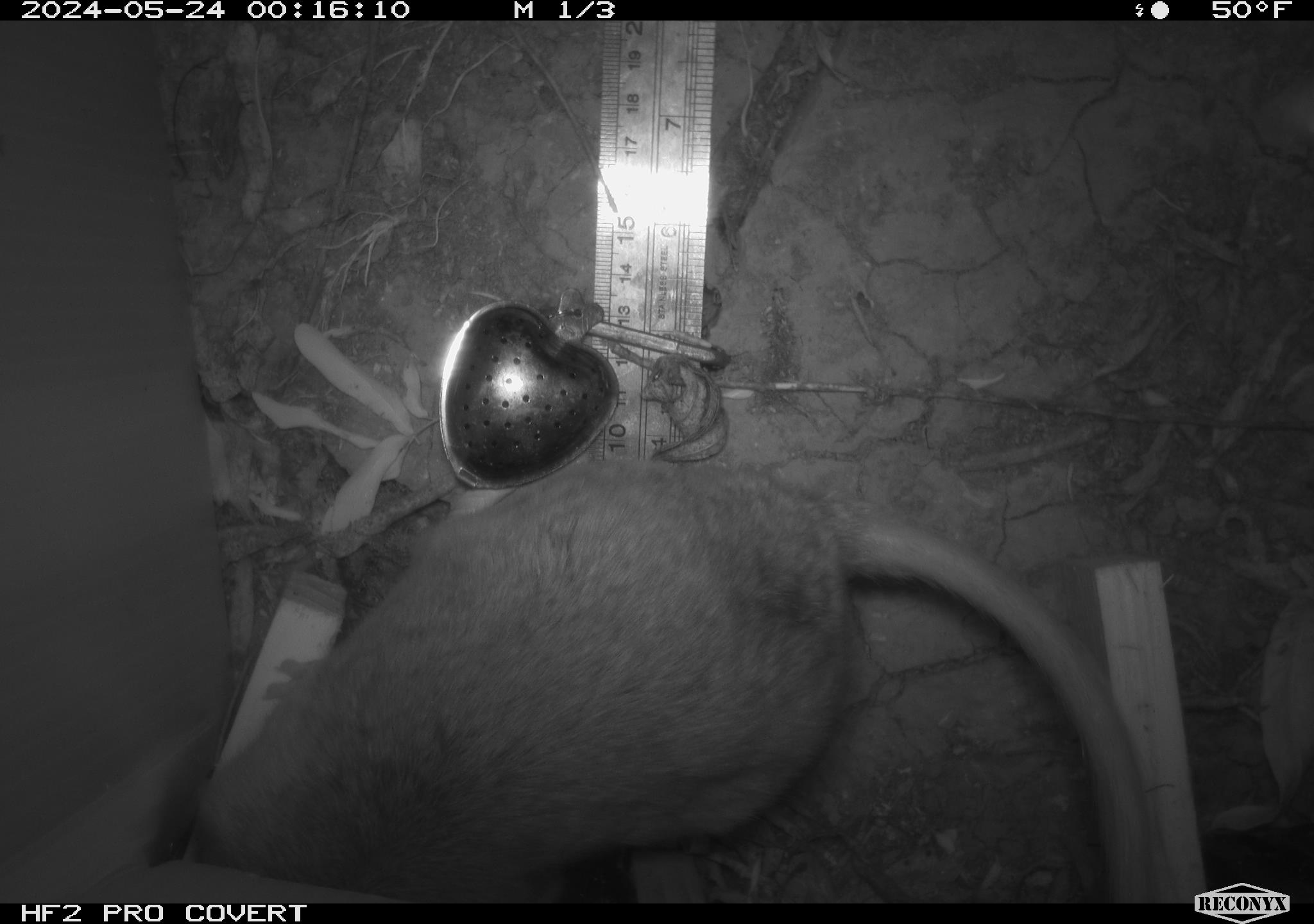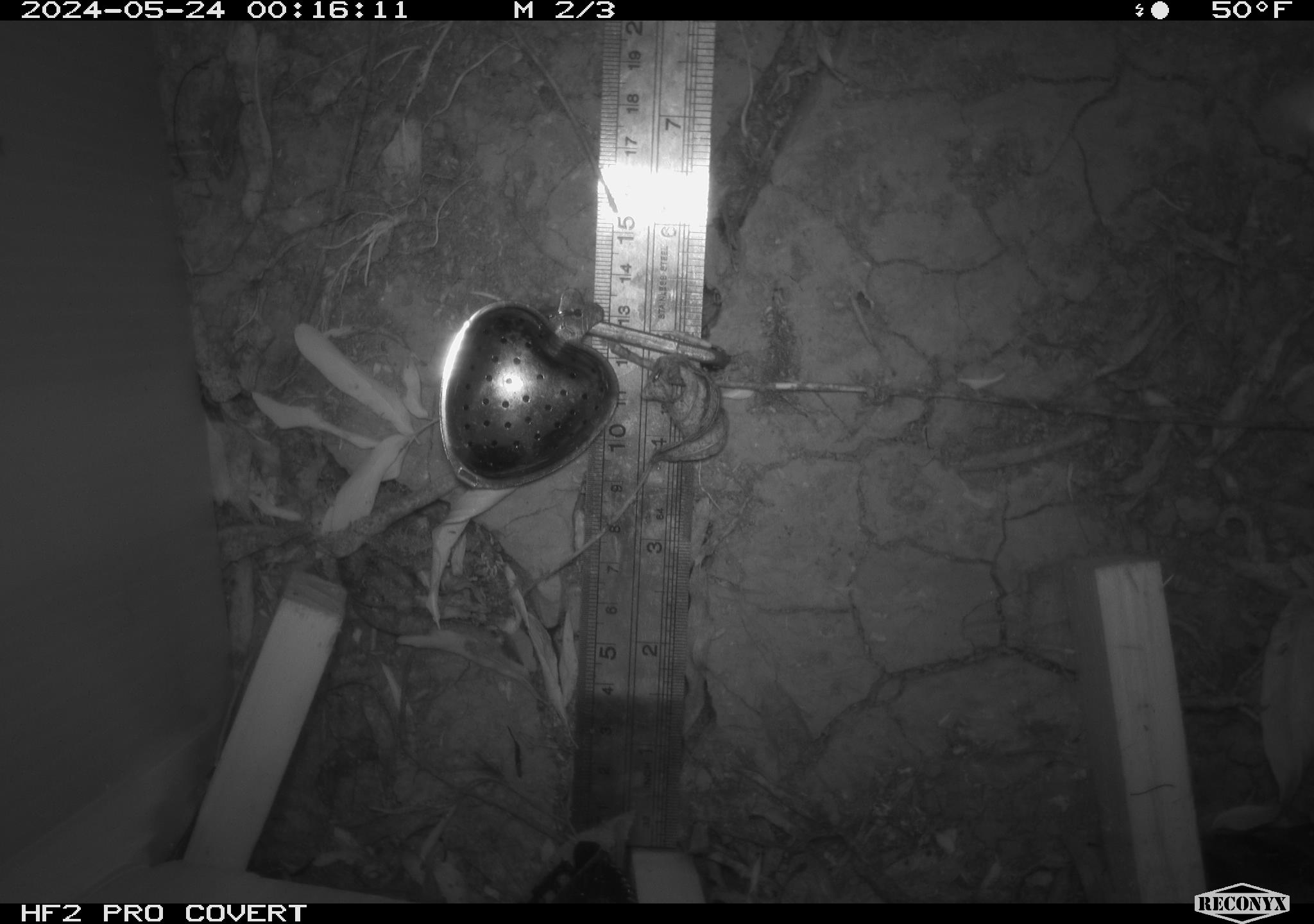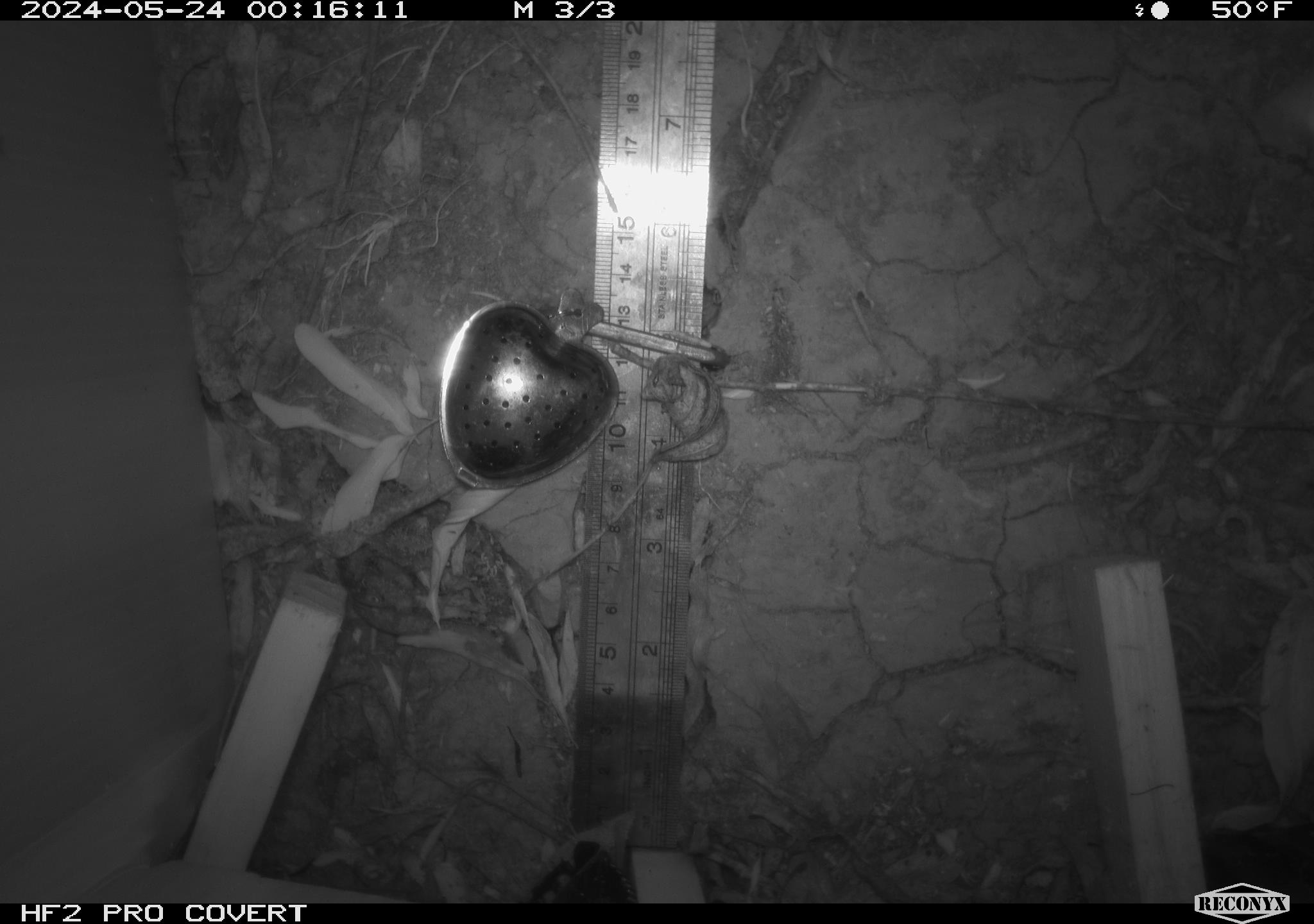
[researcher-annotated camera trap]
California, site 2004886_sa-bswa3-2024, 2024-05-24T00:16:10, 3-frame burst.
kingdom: Animalia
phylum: Chordata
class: Mammalia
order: Rodentia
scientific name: Rodentia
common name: woodrat or rat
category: woodrat or rat species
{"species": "woodrat or rat species (woodrat or rat) (Rodentia)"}